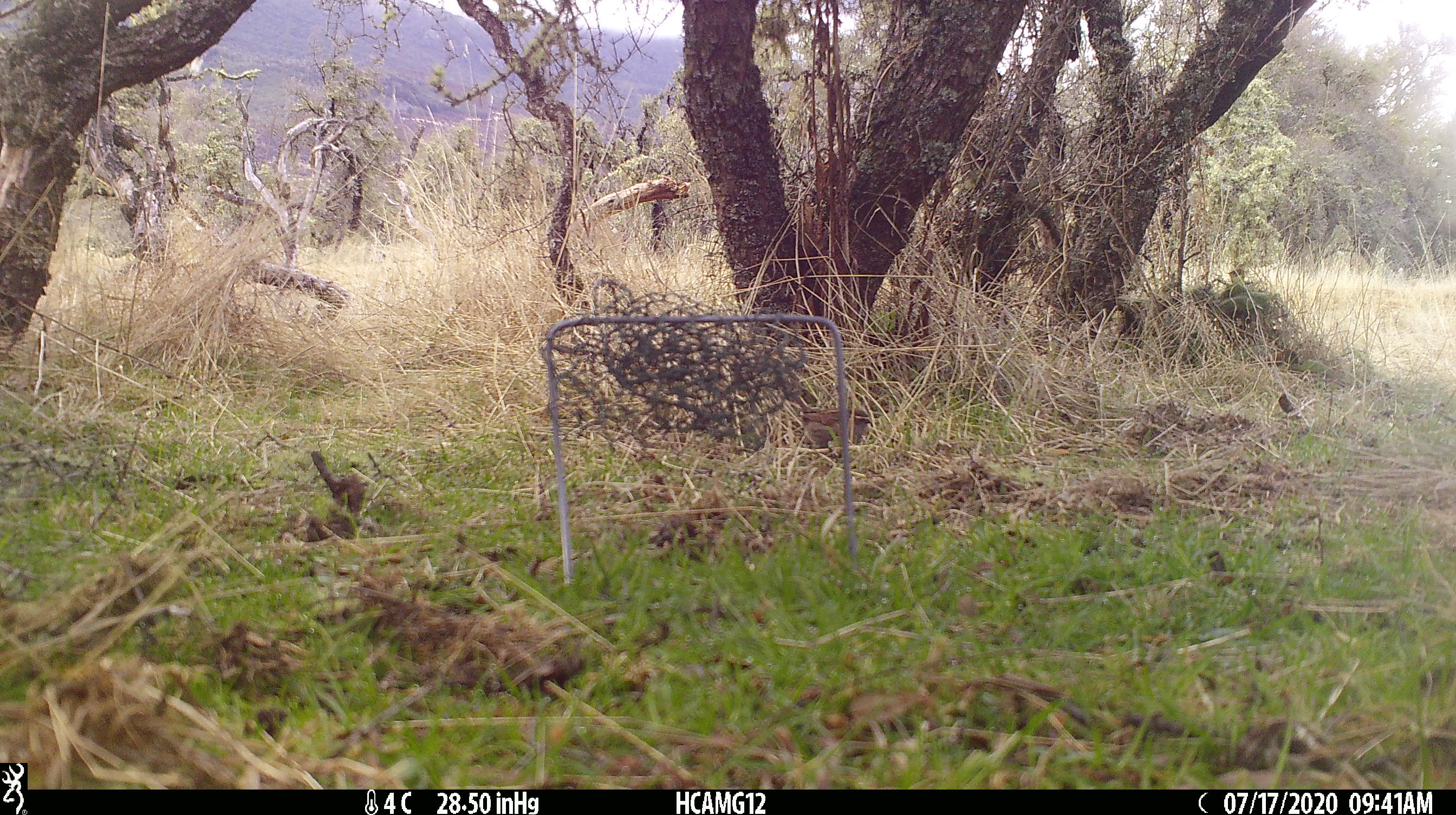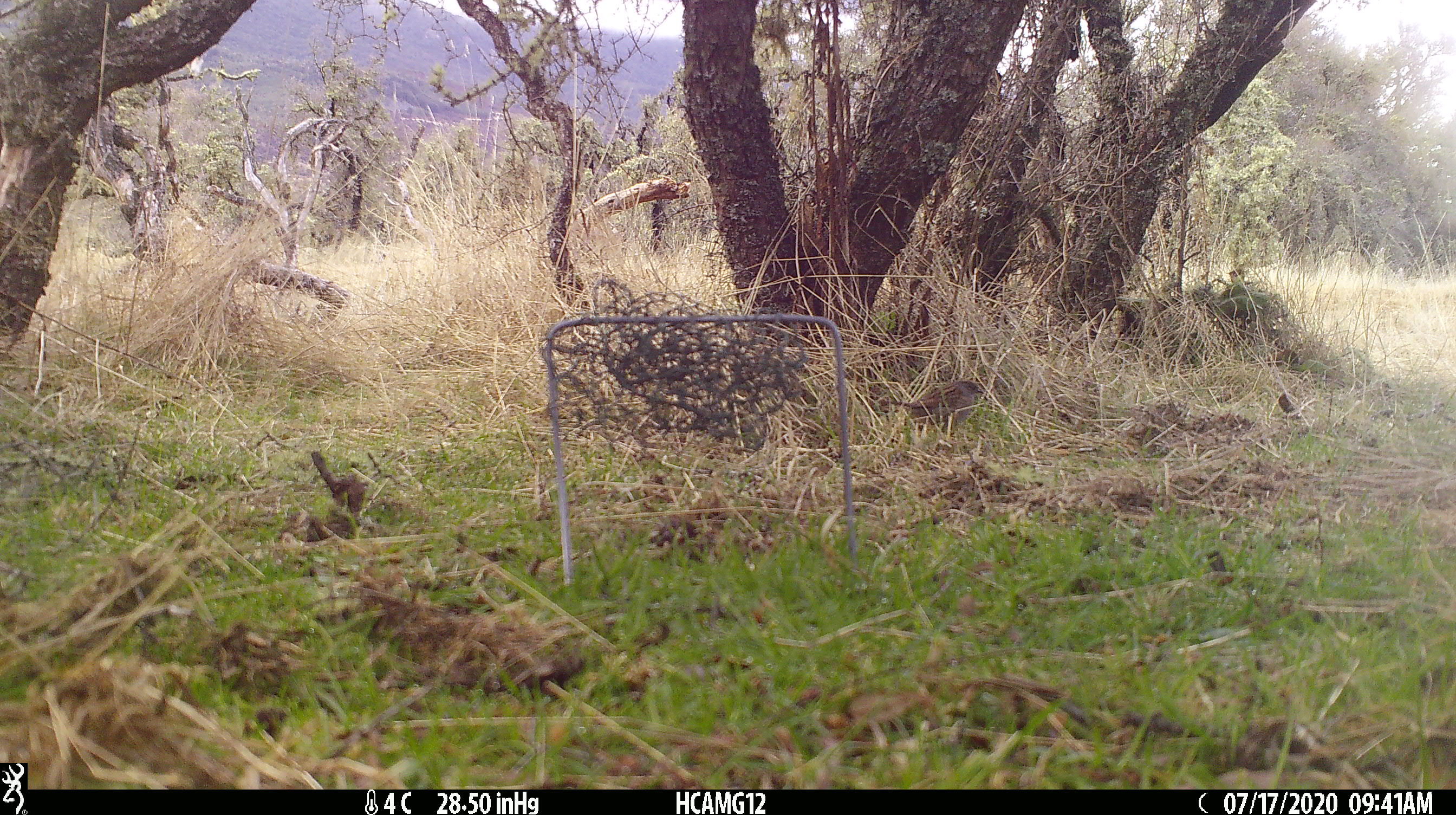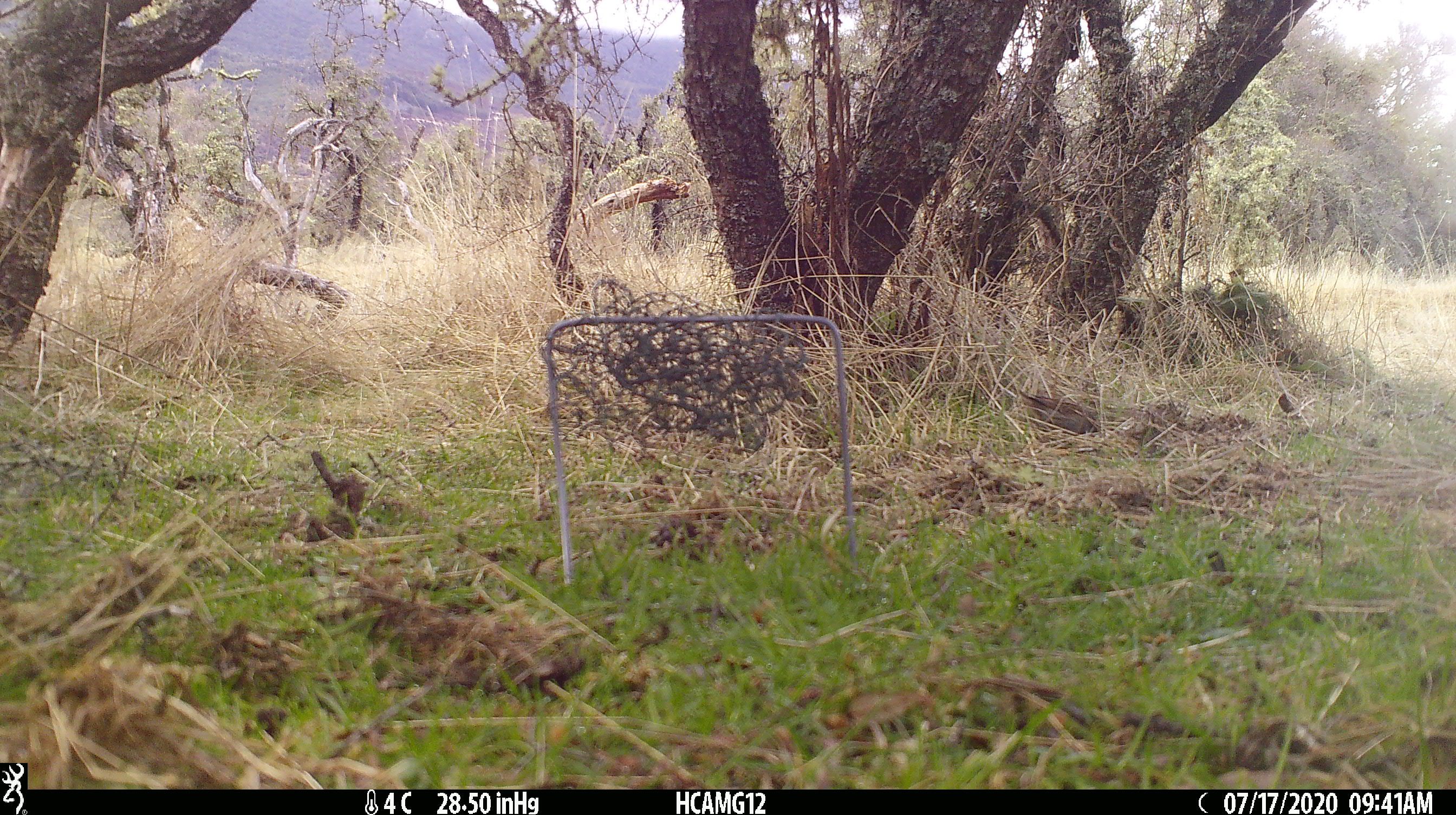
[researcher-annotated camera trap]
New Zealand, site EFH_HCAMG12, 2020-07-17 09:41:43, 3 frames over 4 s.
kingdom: Animalia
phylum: Chordata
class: Aves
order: Passeriformes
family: Prunellidae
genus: Prunella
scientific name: Prunella modularis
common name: dunnock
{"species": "dunnock (Prunella modularis)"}